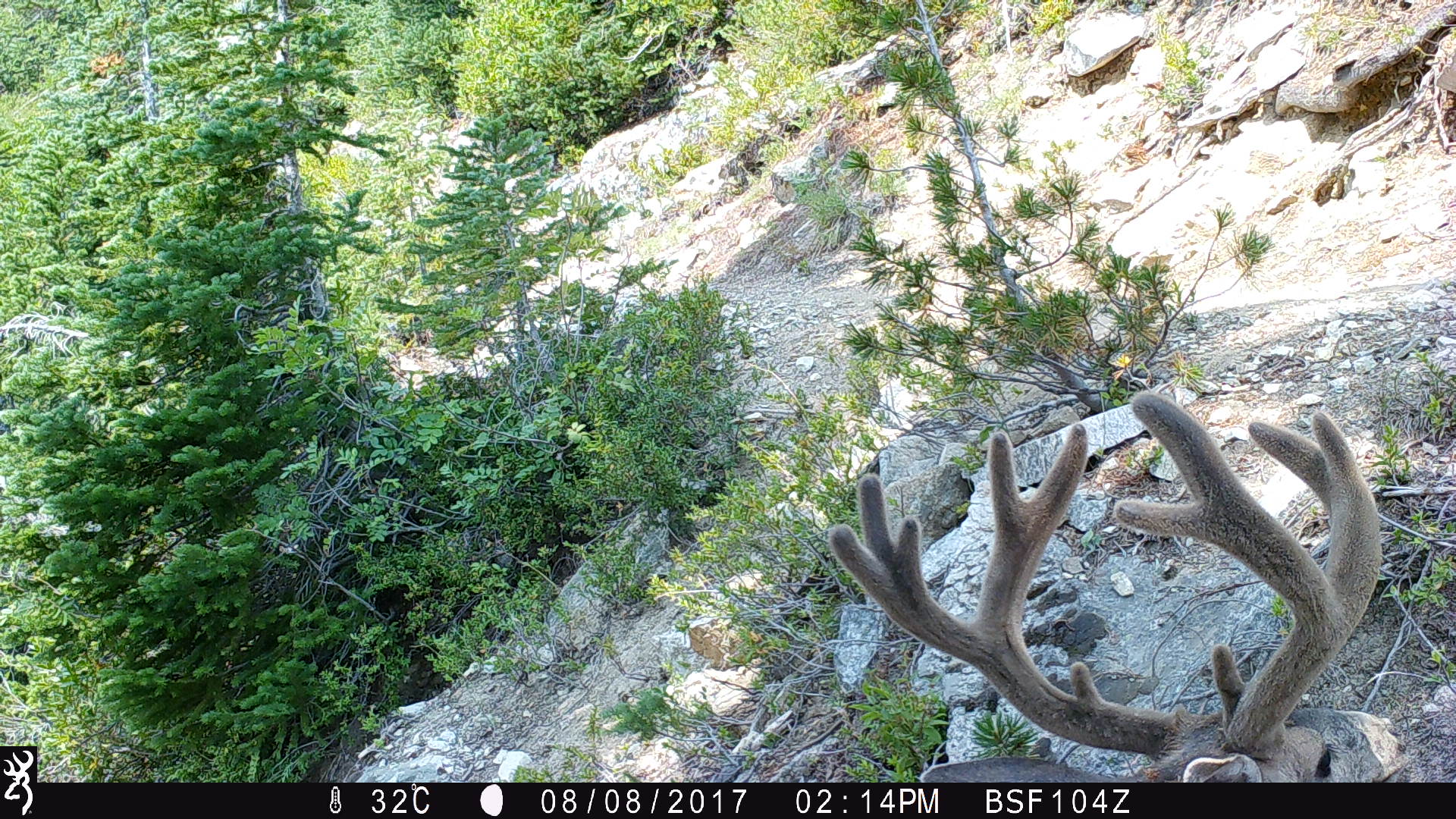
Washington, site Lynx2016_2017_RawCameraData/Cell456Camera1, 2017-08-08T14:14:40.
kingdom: Animalia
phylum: Chordata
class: Mammalia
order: Artiodactyla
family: Cervidae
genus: Odocoileus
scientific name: Odocoileus hemionus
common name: mule deer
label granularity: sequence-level